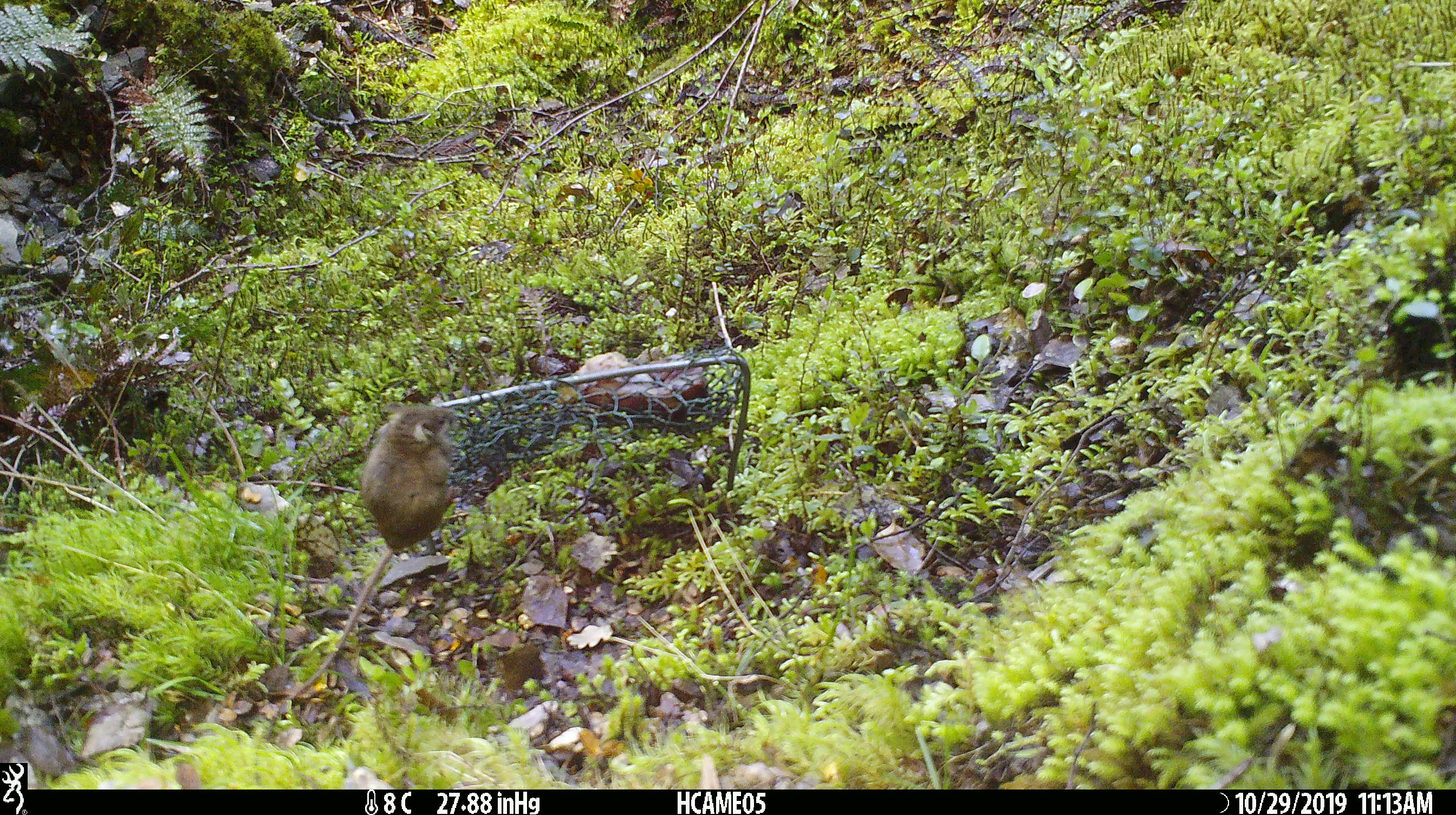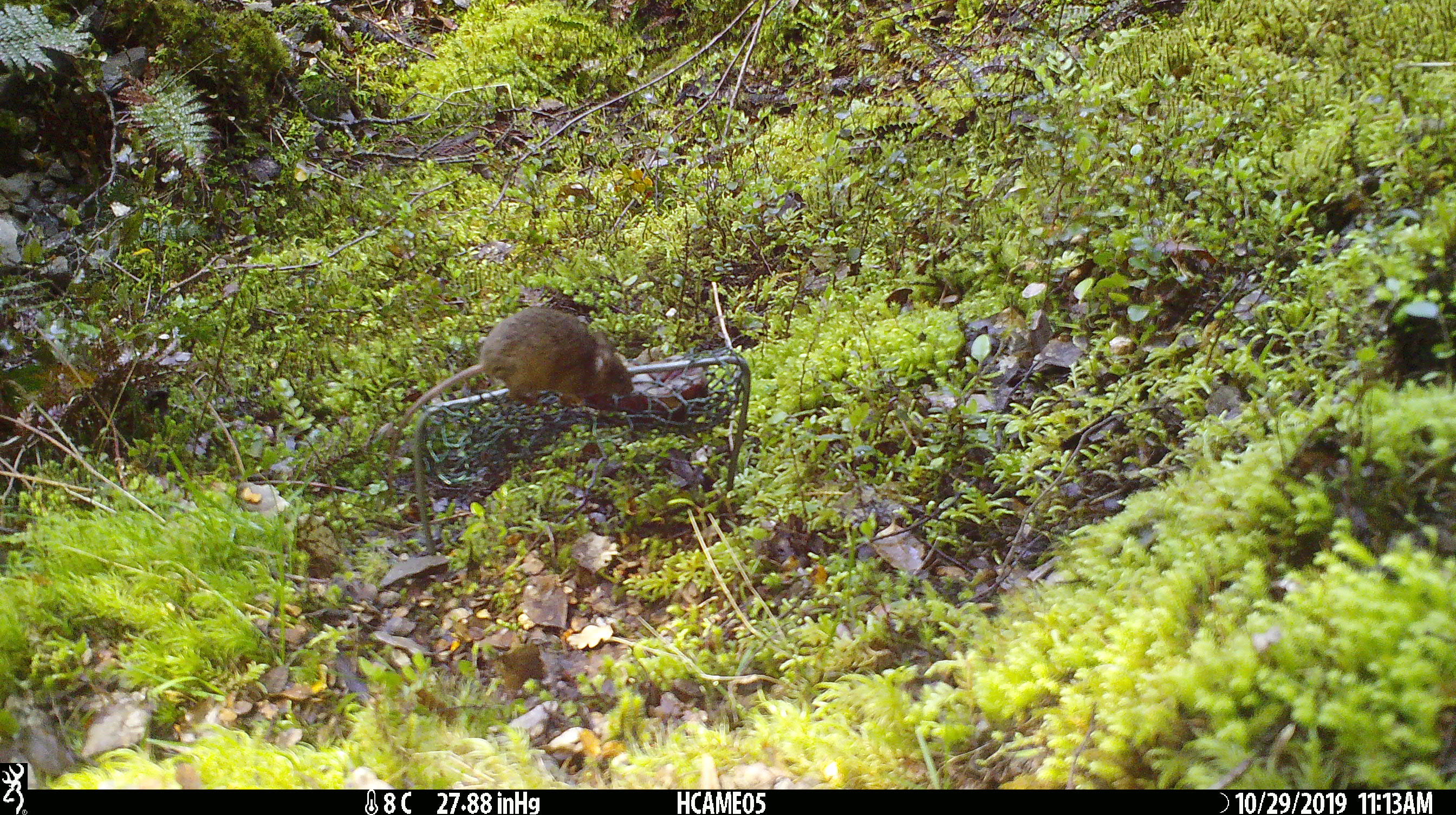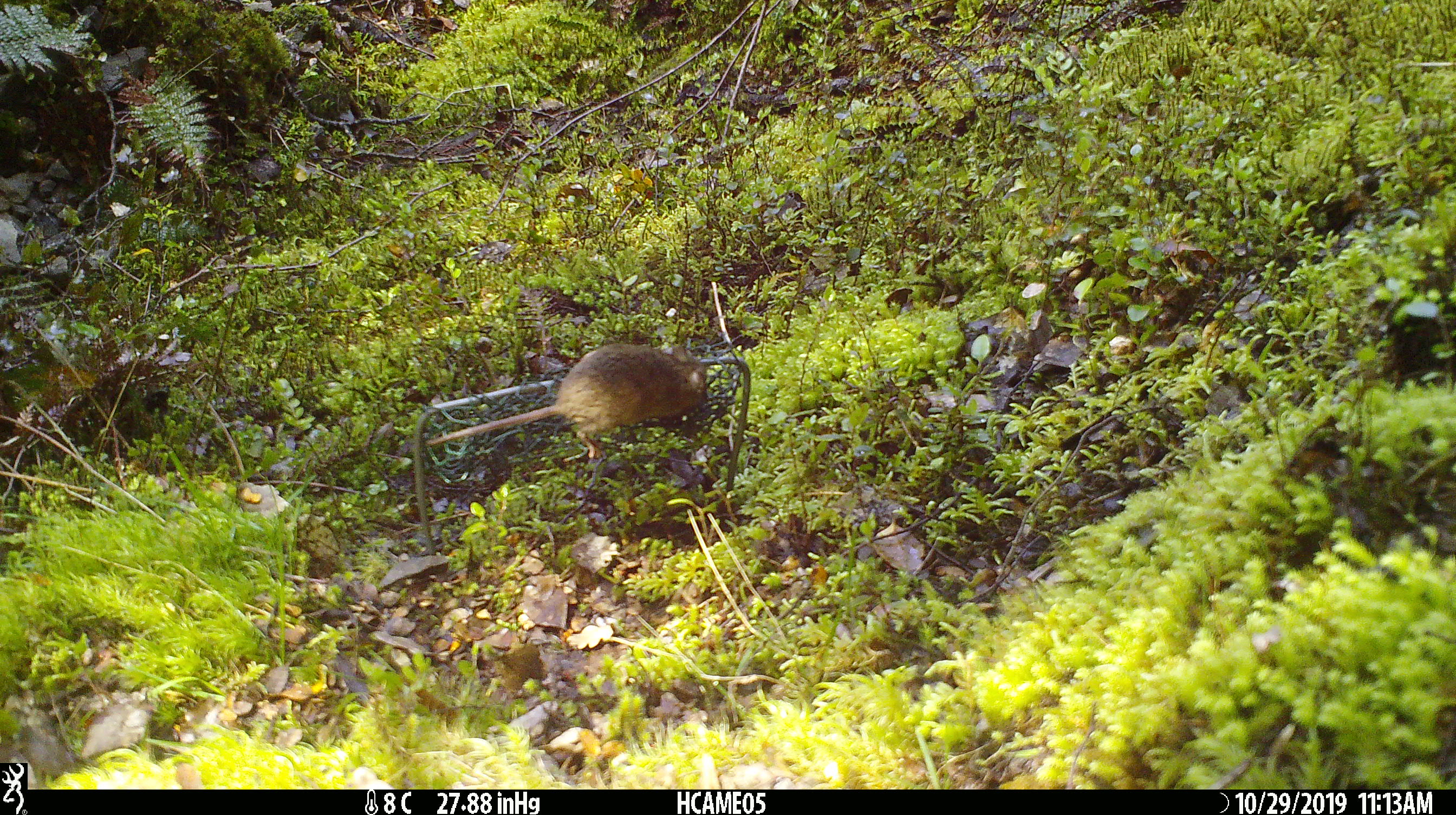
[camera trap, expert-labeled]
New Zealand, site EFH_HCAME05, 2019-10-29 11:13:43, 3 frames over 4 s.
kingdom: Animalia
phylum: Chordata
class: Mammalia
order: Rodentia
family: Muridae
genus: Mus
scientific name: Mus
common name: mouse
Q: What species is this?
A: Mouse (Mus).